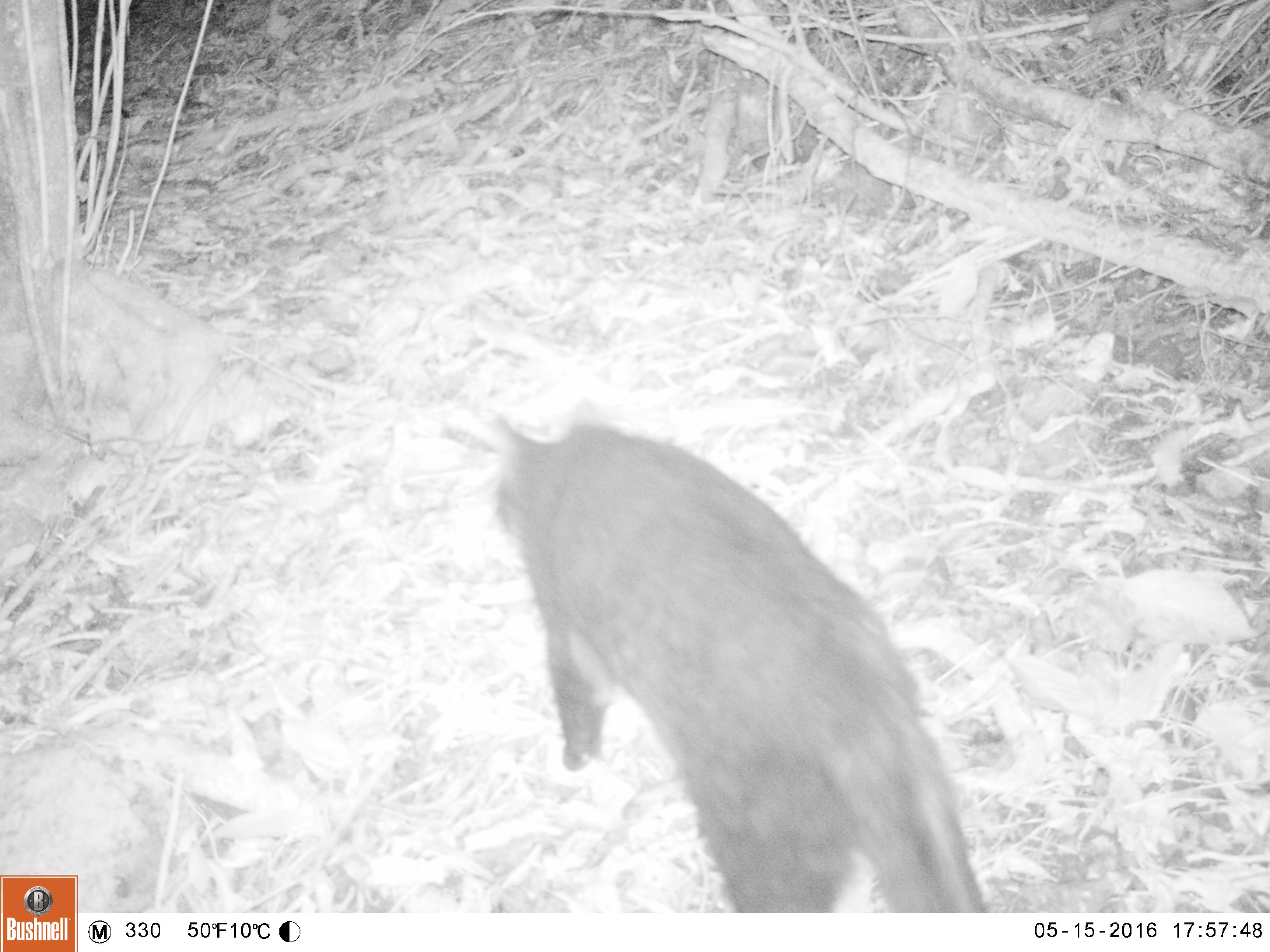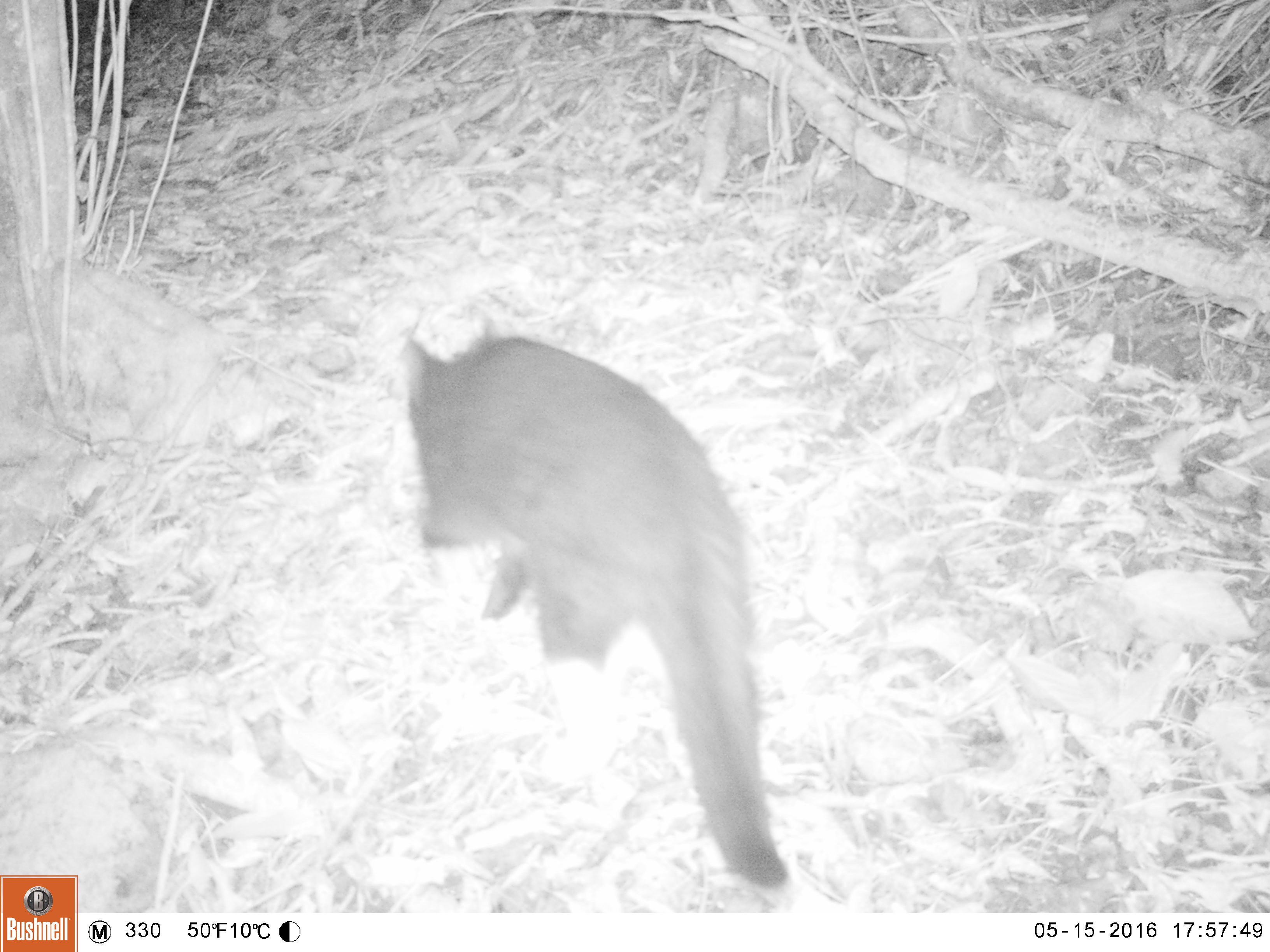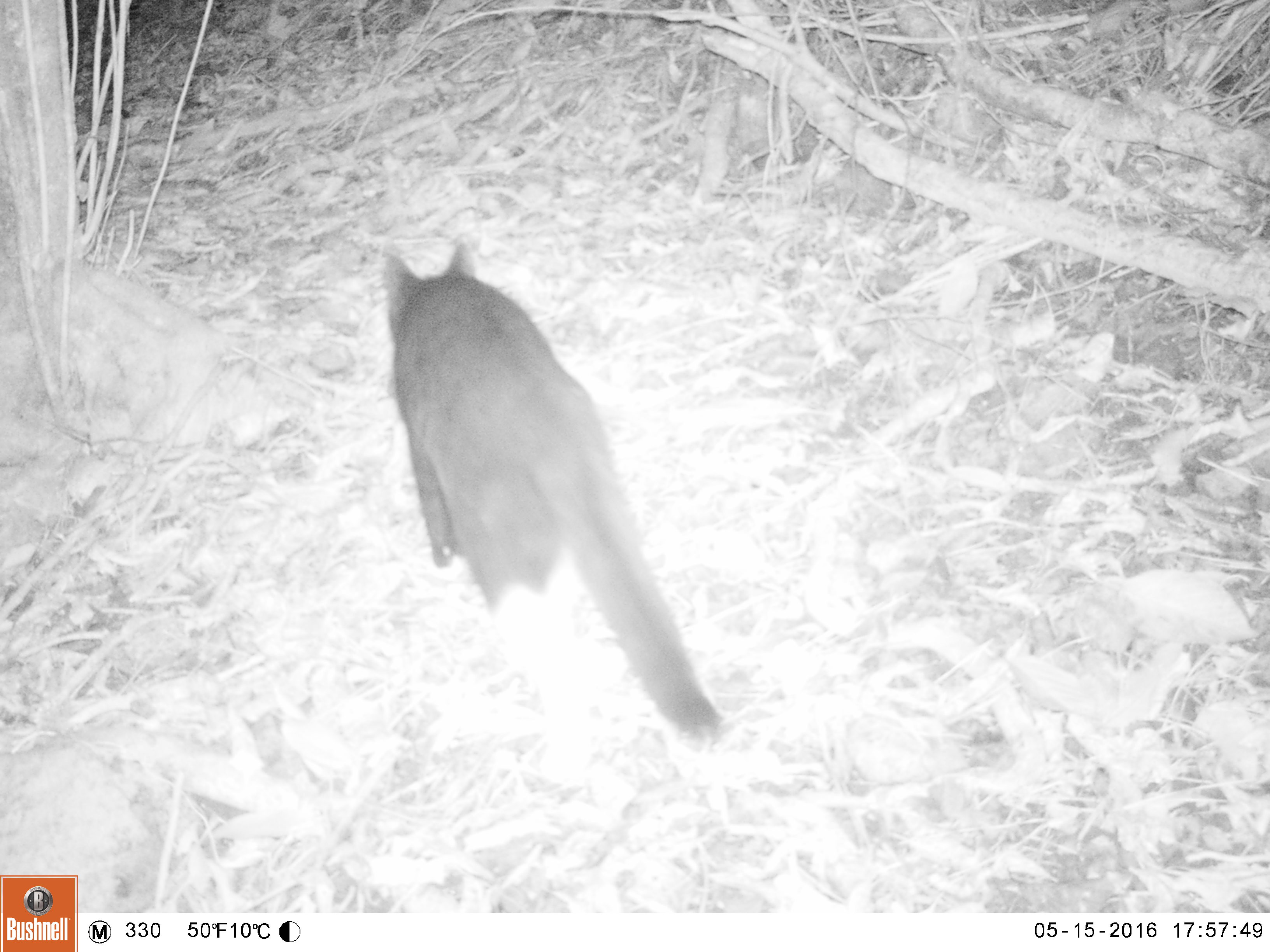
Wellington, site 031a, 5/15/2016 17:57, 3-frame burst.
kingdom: Animalia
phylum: Chordata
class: Mammalia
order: Carnivora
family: Felidae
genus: Felis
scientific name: Felis catus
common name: cat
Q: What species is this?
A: Cat (Felis catus).